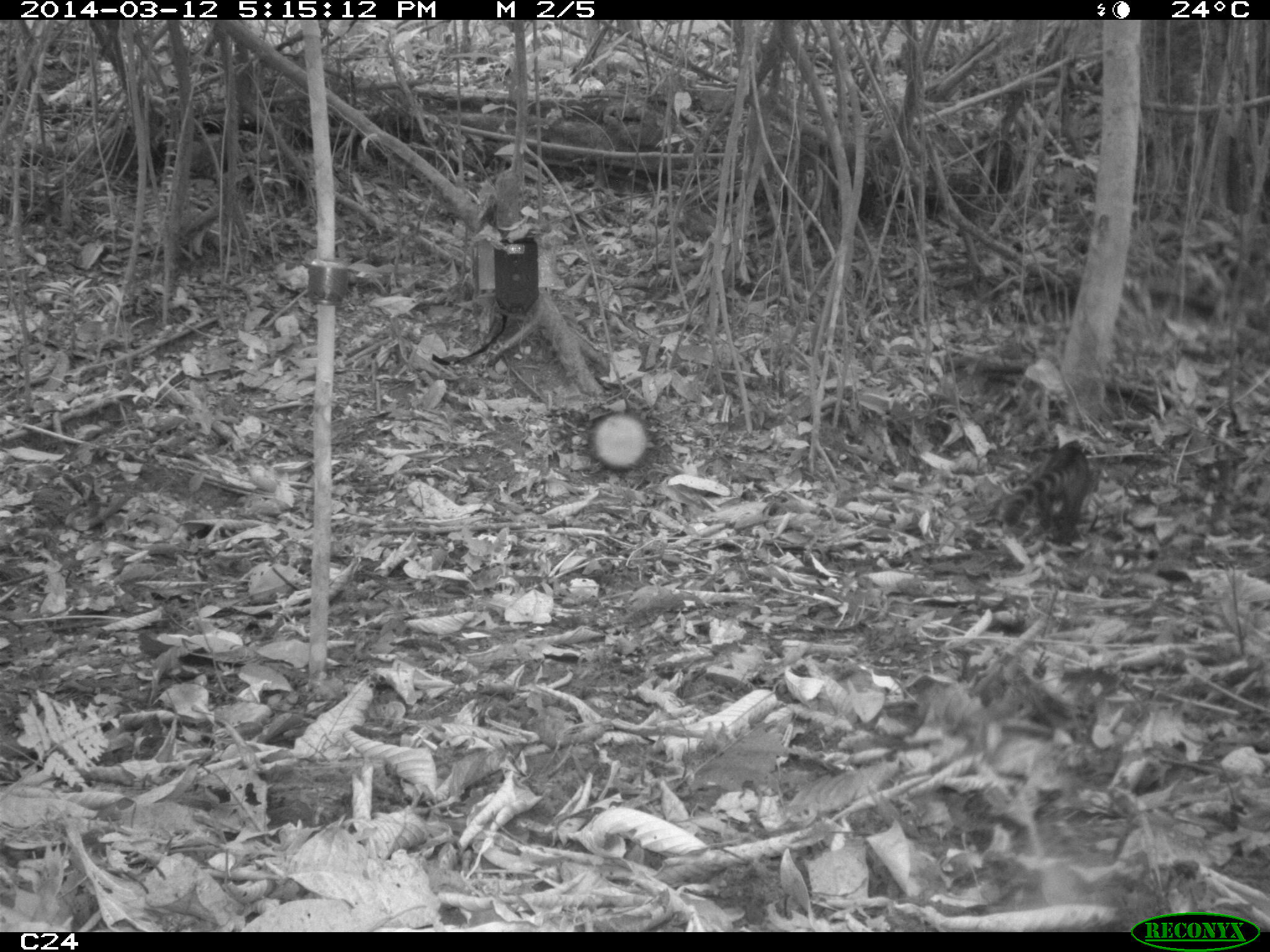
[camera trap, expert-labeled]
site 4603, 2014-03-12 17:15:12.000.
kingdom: Animalia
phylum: Chordata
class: Mammalia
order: Carnivora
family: Procyonidae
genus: Nasua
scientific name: Nasua nasua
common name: south american coati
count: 4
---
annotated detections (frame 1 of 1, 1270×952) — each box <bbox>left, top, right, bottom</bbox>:
nasua nasua: <bbox>998, 438, 1101, 549</bbox>